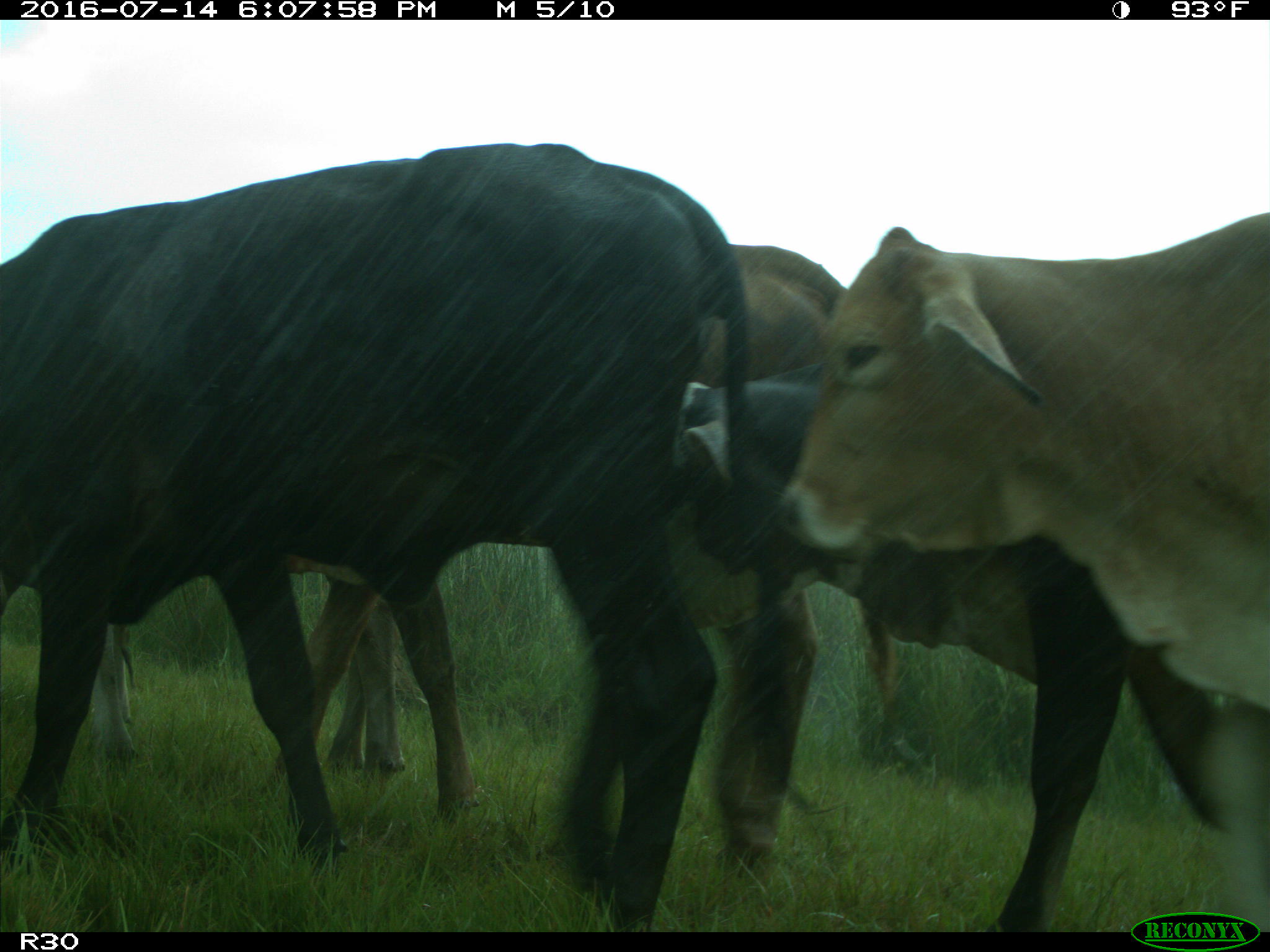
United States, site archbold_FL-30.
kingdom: Animalia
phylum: Chordata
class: Mammalia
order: Artiodactyla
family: Bovidae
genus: Bos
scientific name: Bos taurus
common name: domestic cow